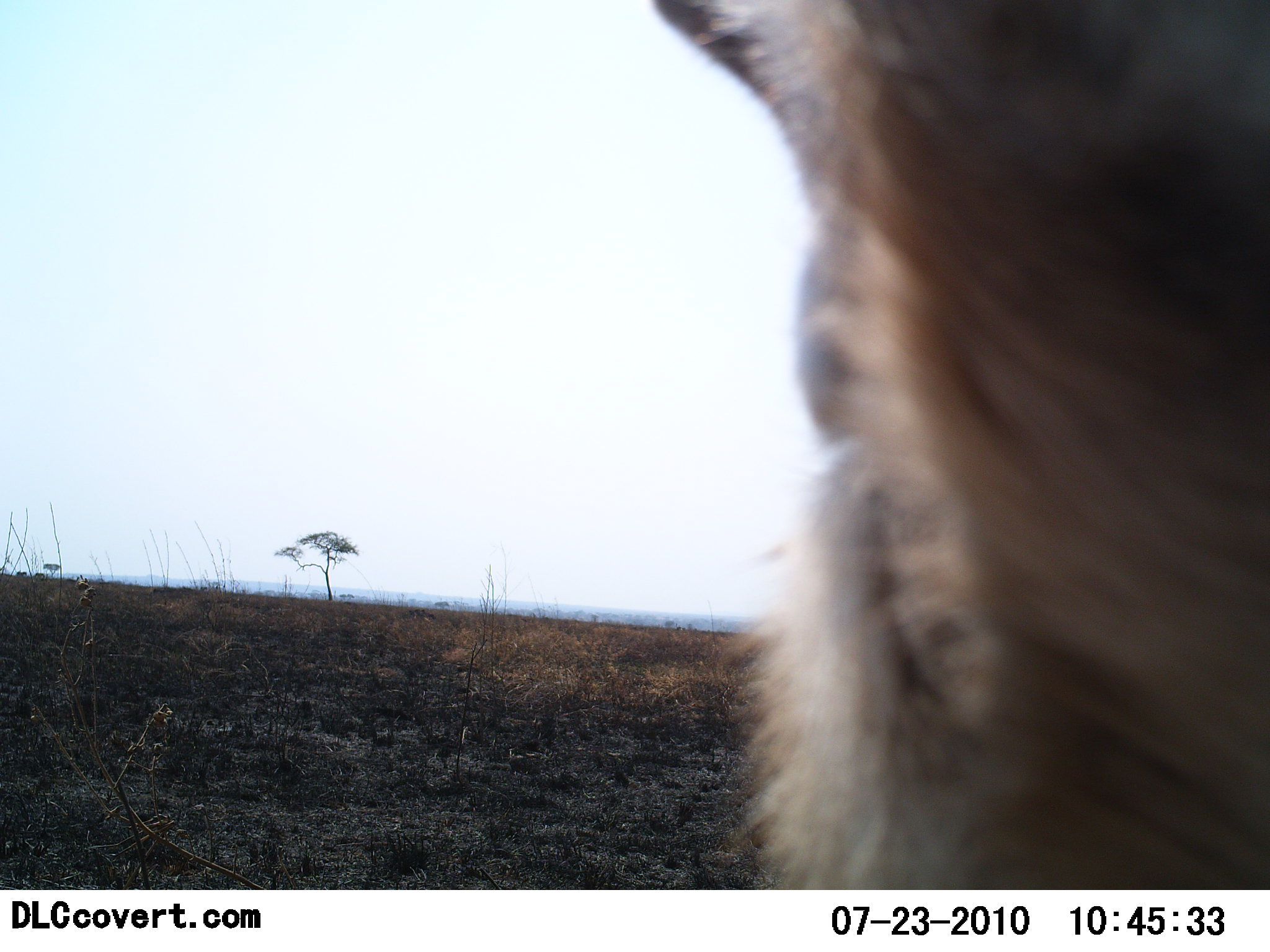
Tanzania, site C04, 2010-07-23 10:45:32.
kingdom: Animalia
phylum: Chordata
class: Mammalia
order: Artiodactyla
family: Bovidae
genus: Connochaetes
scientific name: Connochaetes taurinus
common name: blue wildebeest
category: wildebeest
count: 1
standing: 100%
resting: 0%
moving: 0%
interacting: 0%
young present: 0%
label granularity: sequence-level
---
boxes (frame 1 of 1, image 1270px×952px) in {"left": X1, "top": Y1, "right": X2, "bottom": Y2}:
animal: {"left": 654, "top": 2, "right": 1270, "bottom": 886}